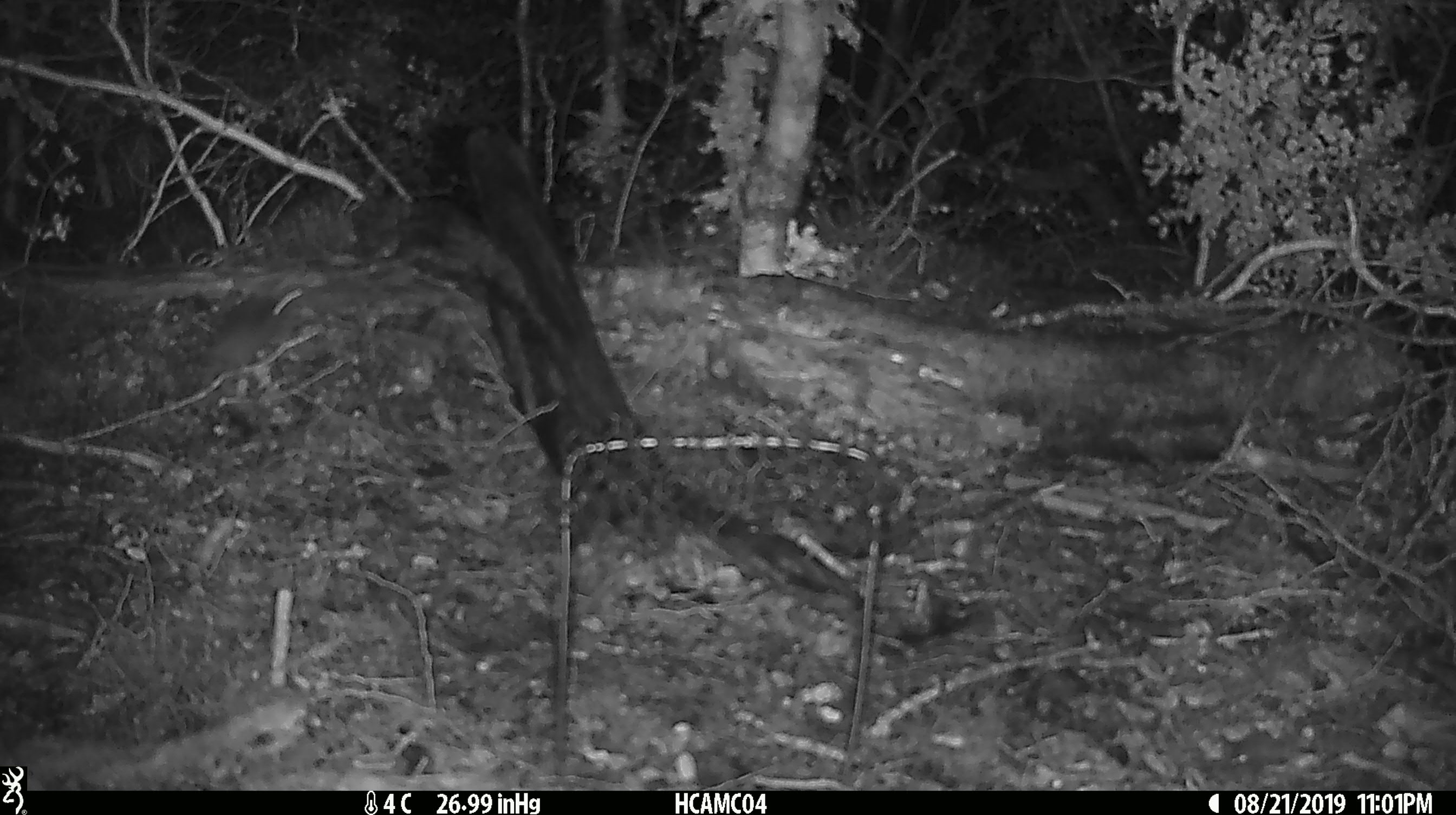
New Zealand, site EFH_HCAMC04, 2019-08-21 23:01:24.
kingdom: Animalia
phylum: Chordata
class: Mammalia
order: Rodentia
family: Muridae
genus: Mus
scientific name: Mus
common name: mouse